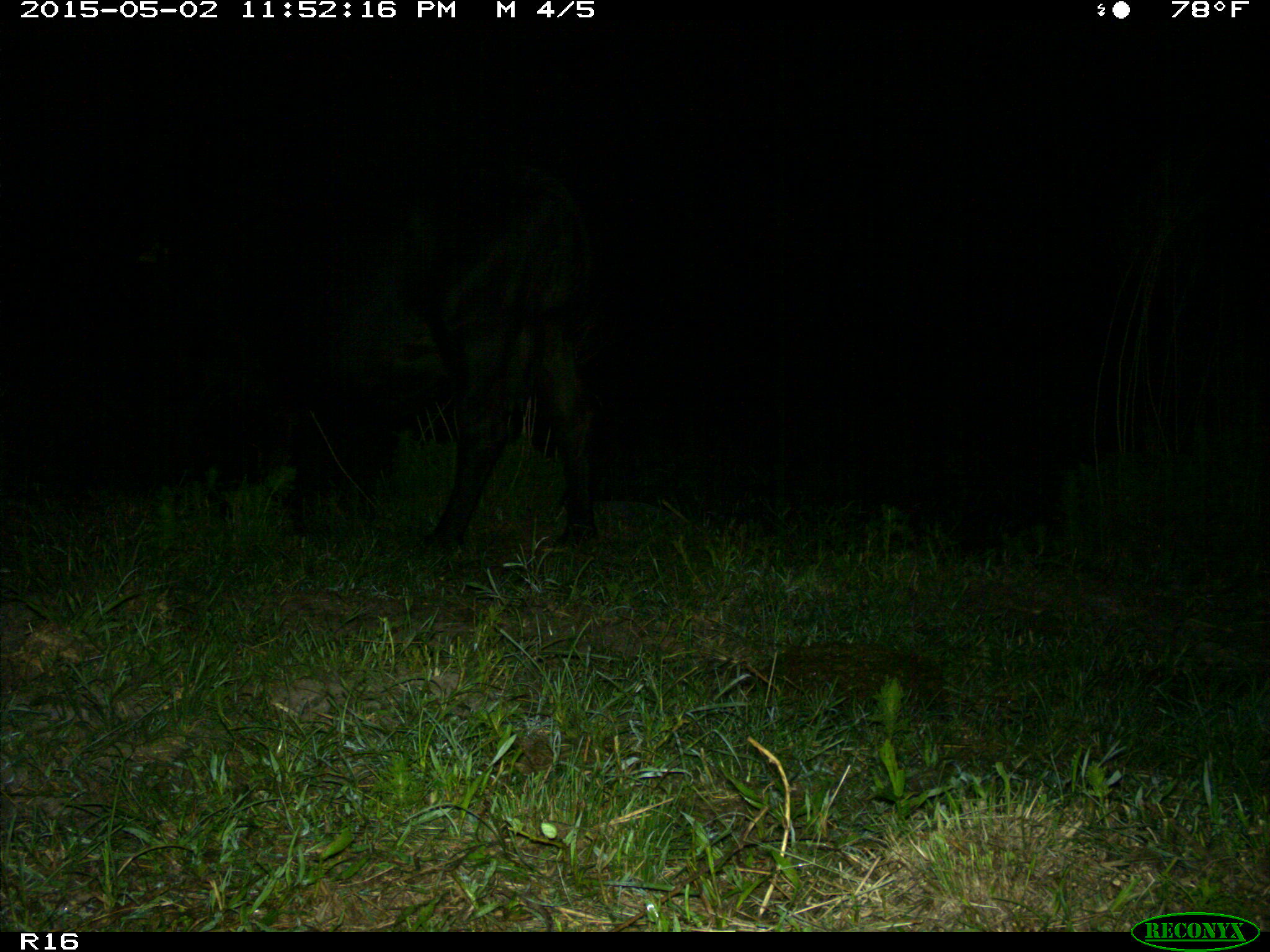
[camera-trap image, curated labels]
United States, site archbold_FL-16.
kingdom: Animalia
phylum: Chordata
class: Mammalia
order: Artiodactyla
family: Bovidae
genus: Bos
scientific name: Bos taurus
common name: domestic cow